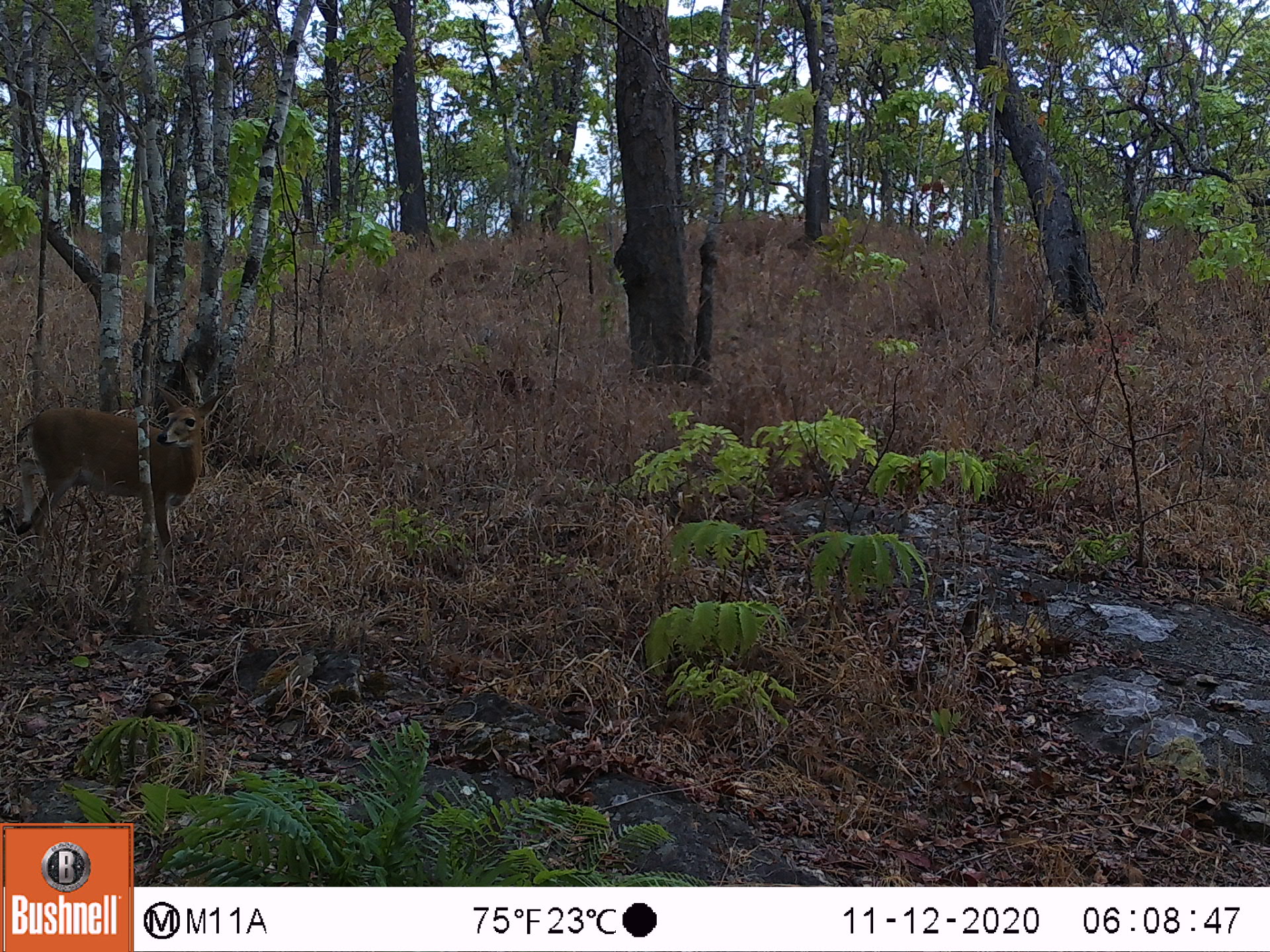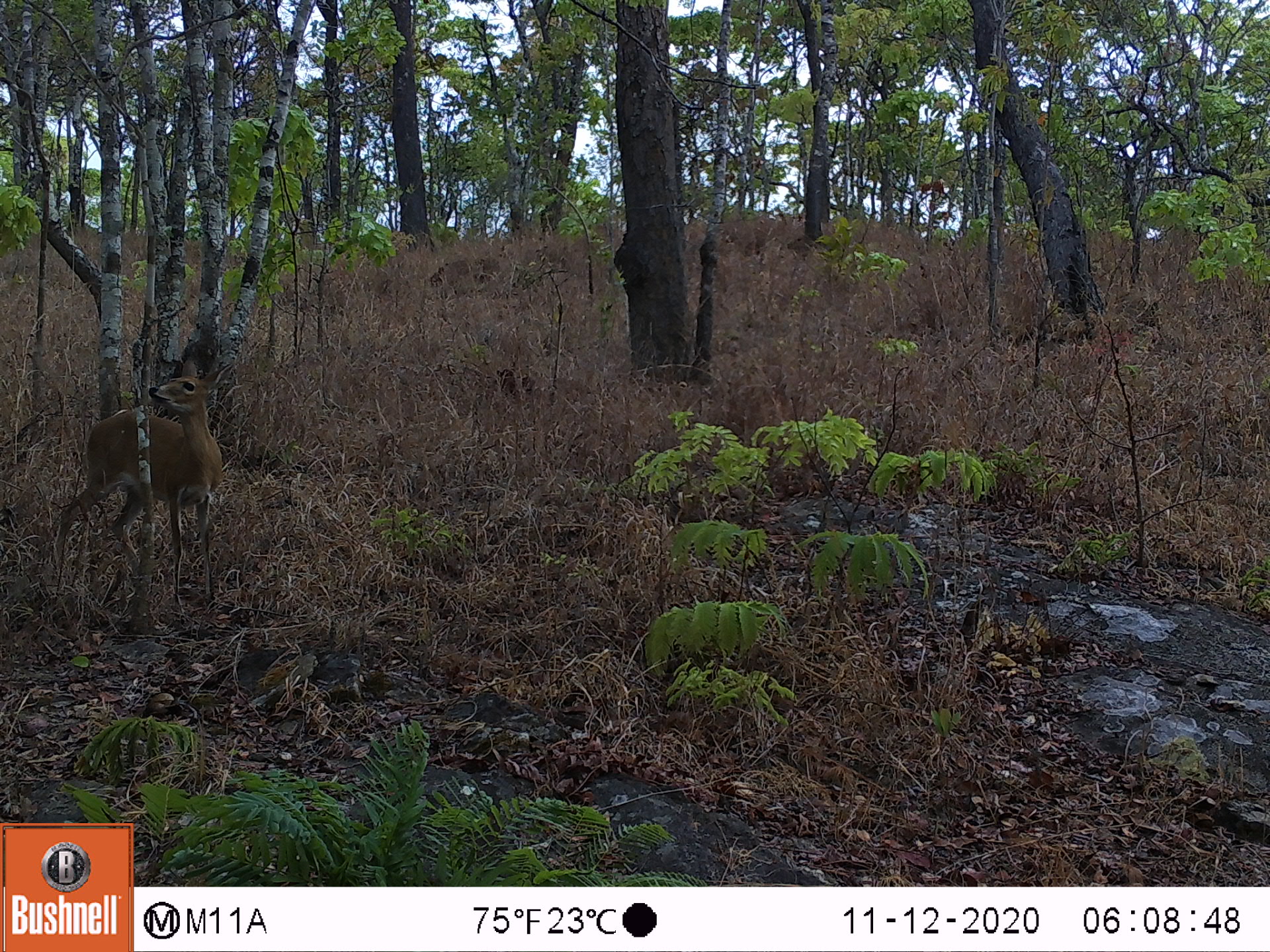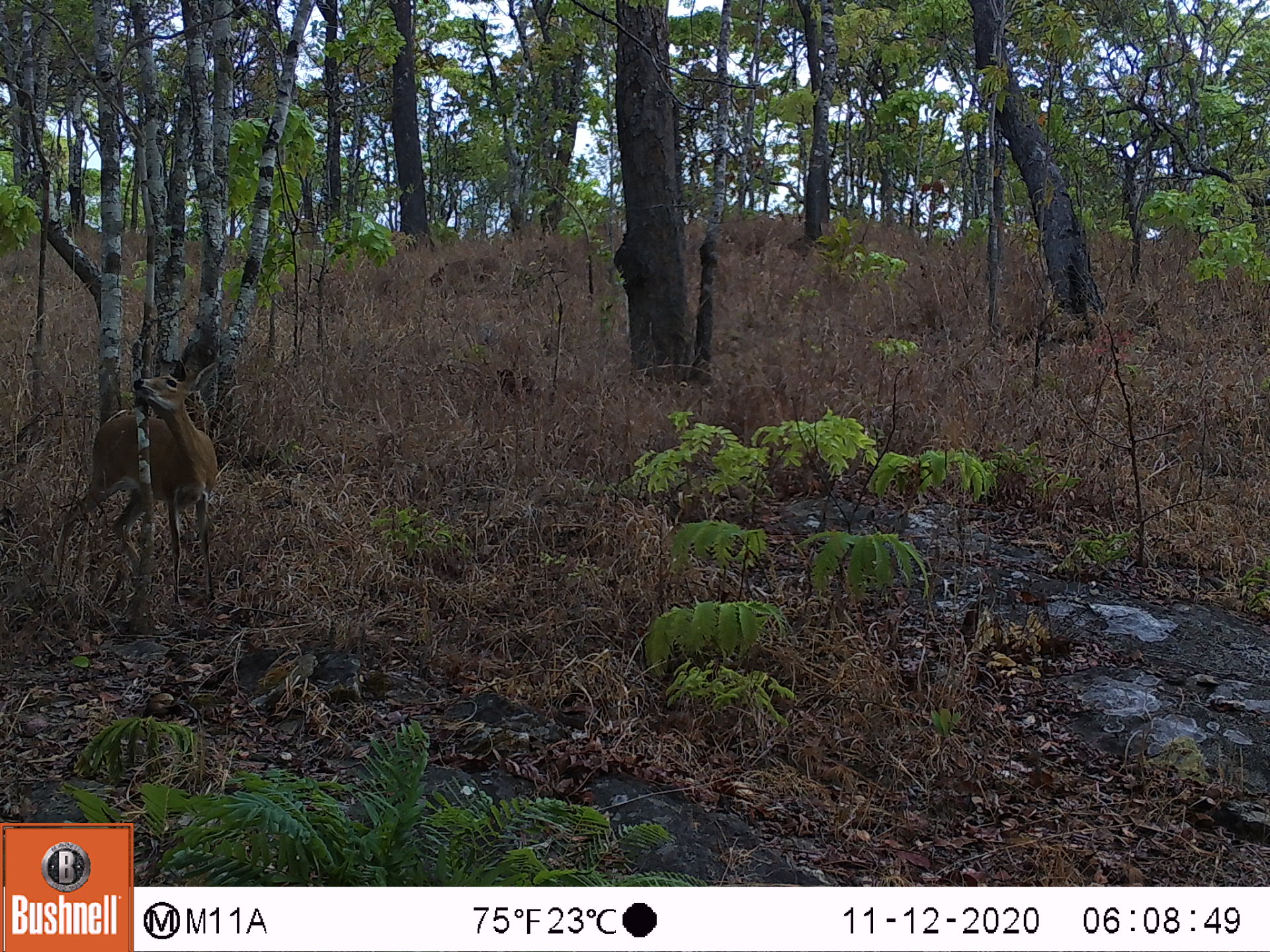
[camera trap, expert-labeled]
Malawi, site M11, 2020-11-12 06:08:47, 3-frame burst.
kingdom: Animalia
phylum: Chordata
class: Mammalia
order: Artiodactyla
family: Bovidae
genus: Sylvicapra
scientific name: Sylvicapra grimmia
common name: common duiker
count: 1